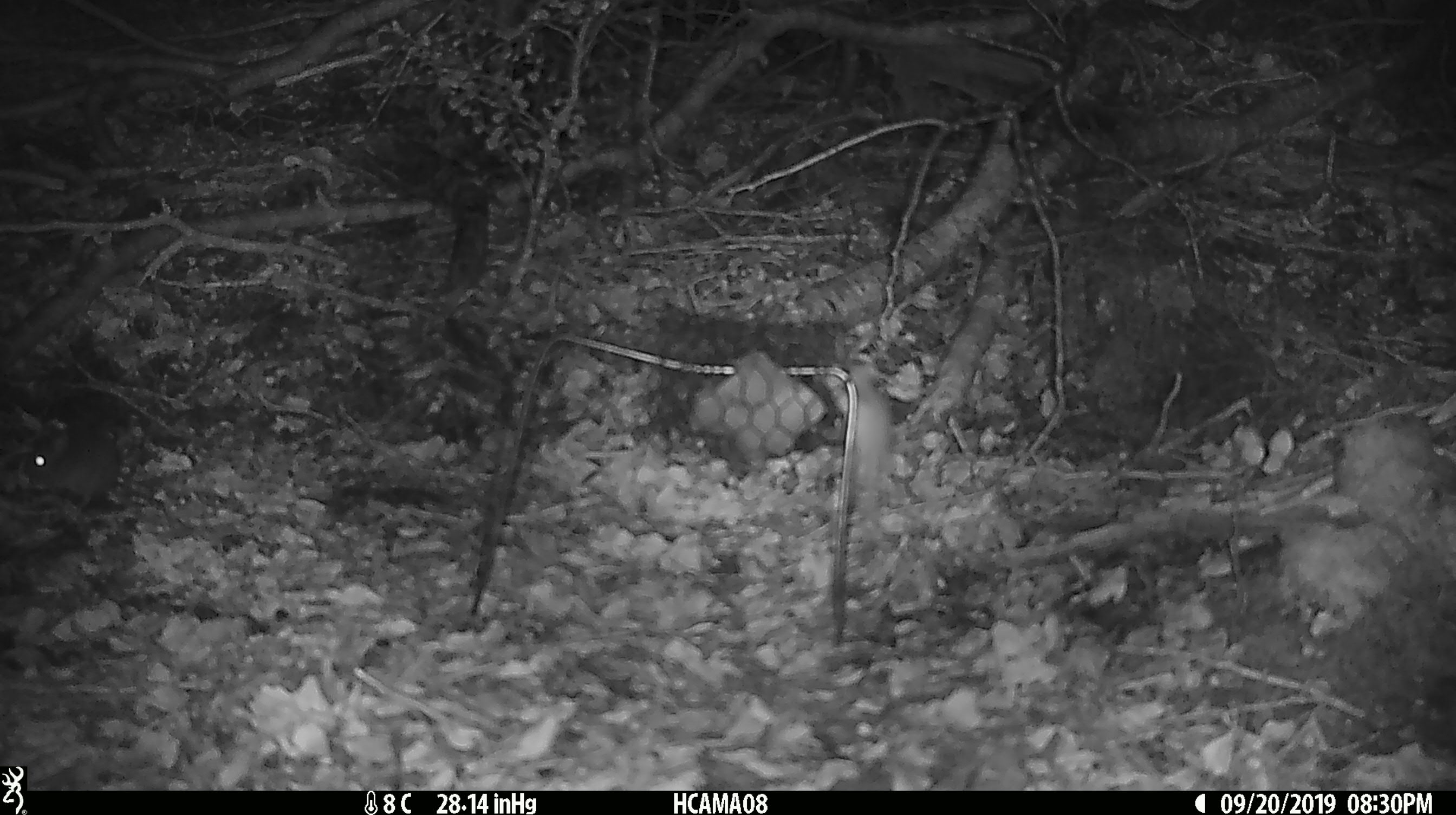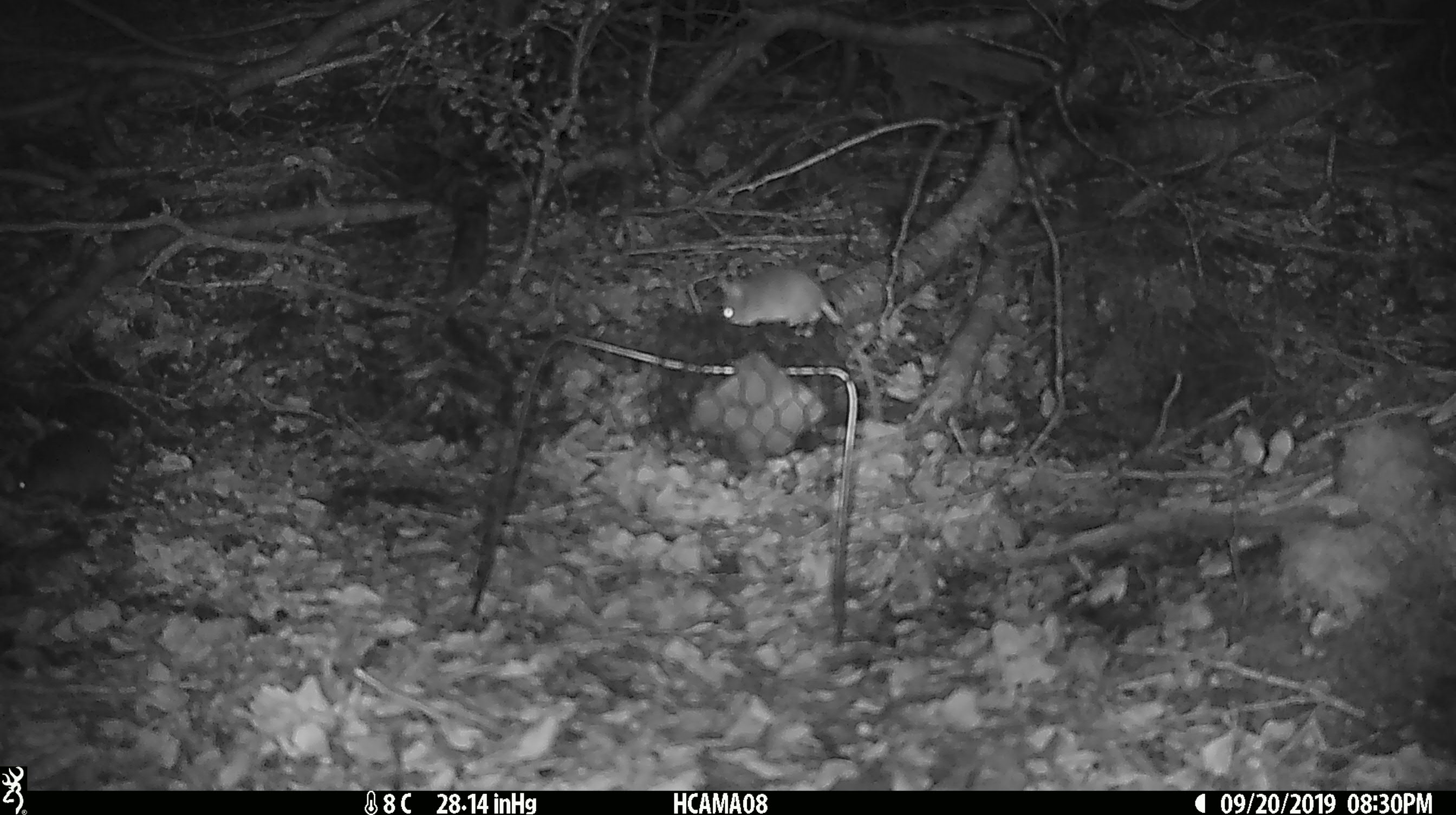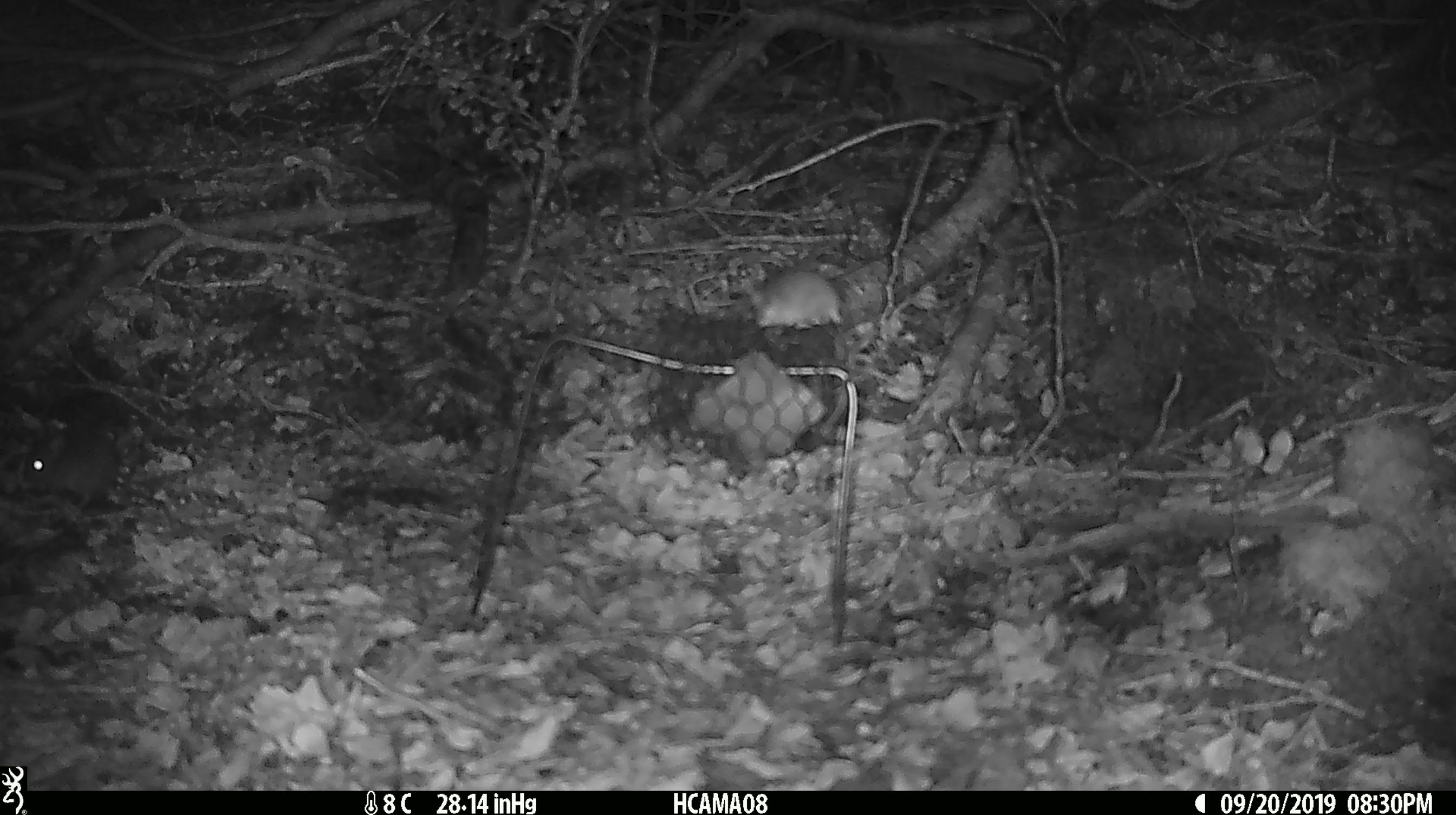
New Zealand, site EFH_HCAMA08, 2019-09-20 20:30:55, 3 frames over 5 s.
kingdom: Animalia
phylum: Chordata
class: Mammalia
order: Rodentia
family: Muridae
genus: Mus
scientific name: Mus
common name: mouse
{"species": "mouse (Mus)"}